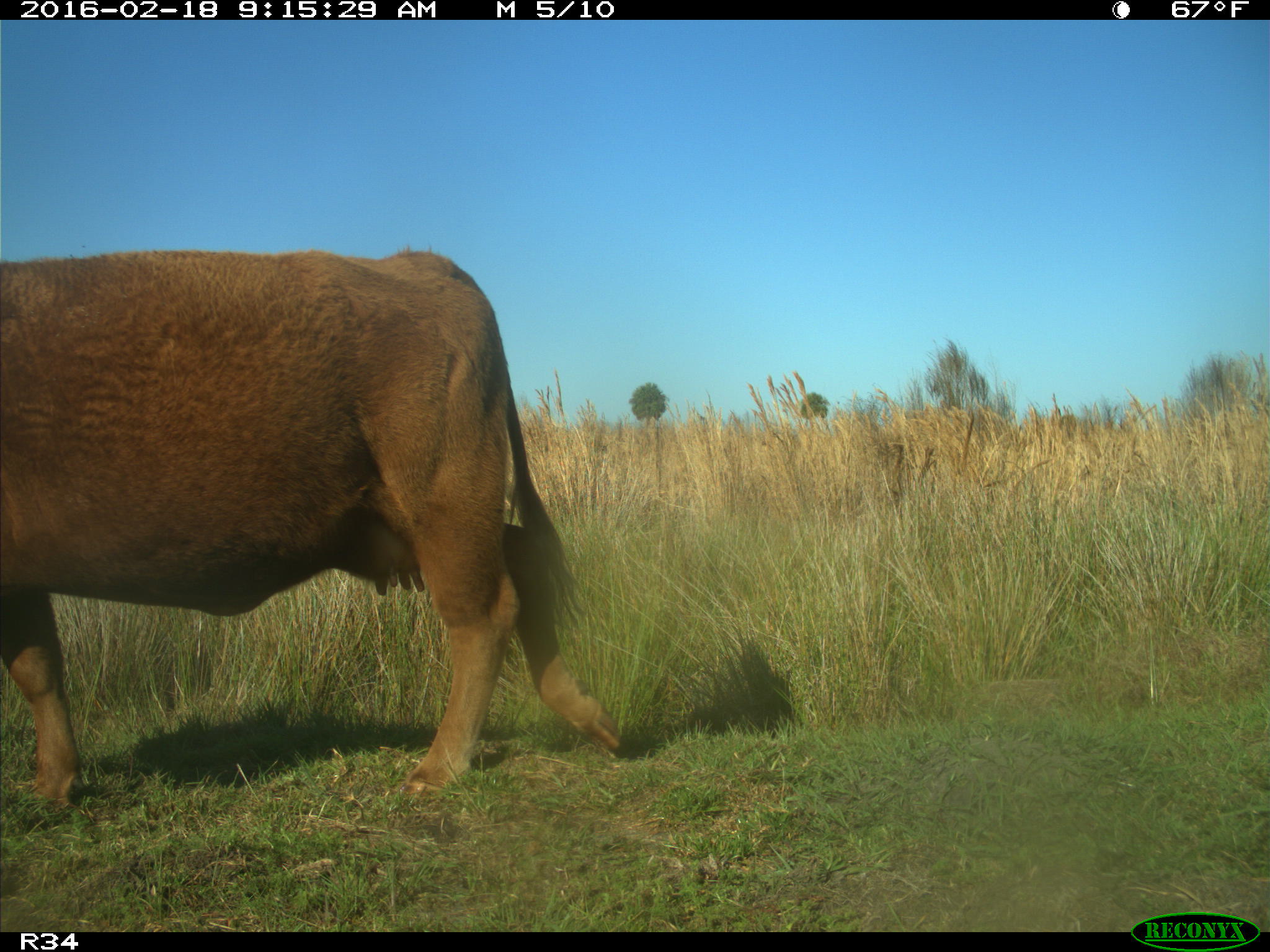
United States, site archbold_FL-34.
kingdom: Animalia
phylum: Chordata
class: Mammalia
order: Artiodactyla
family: Bovidae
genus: Bos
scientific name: Bos taurus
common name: domestic cow